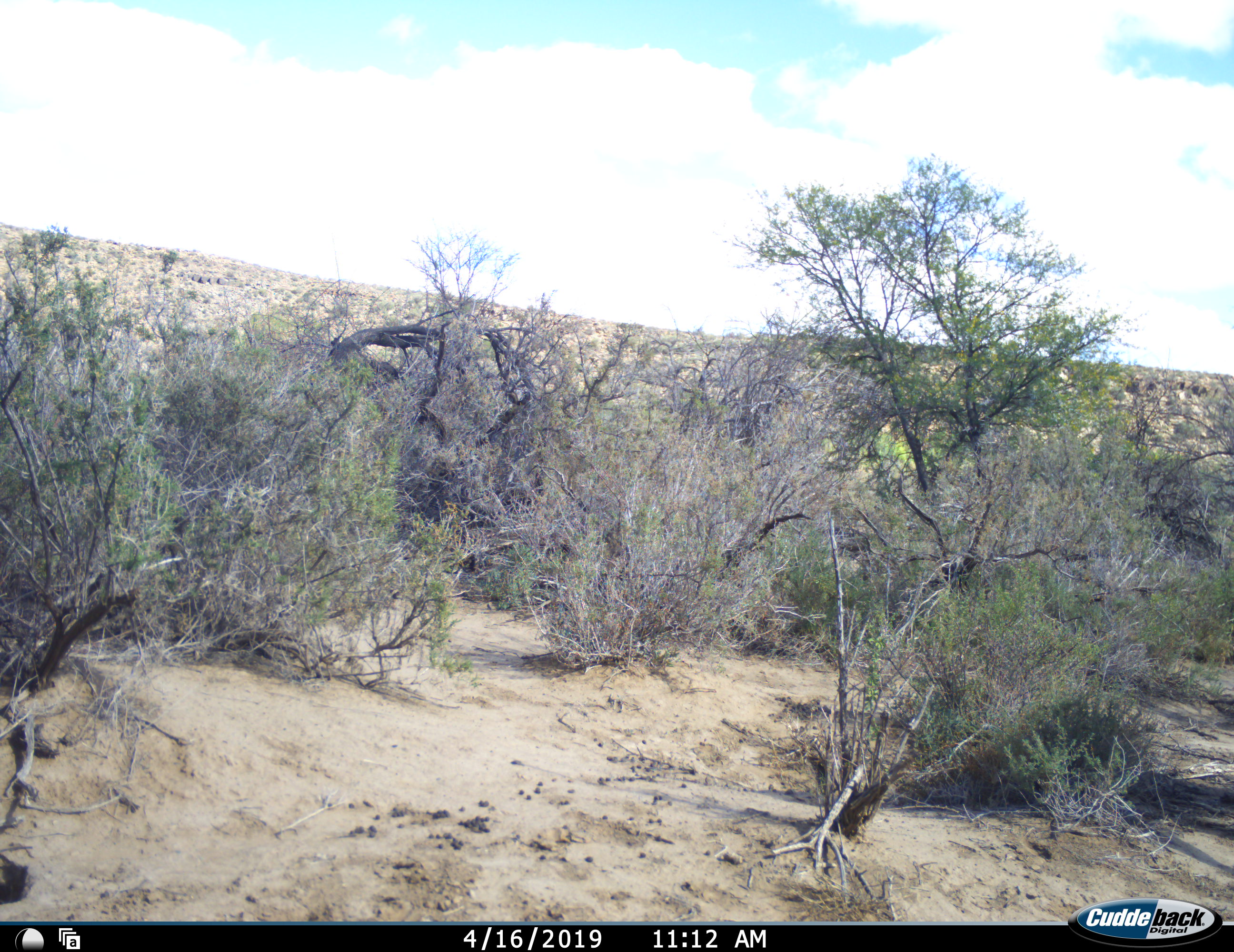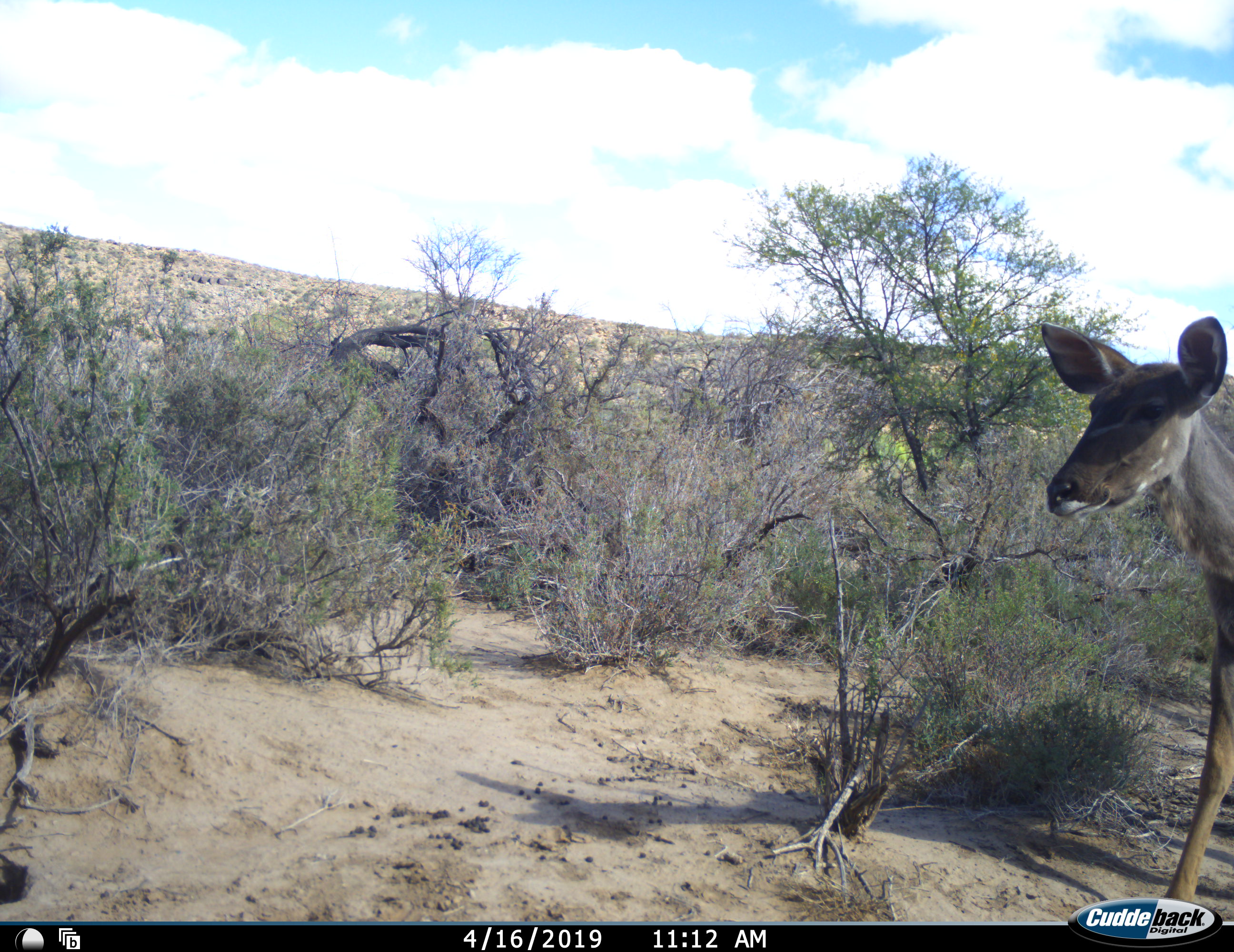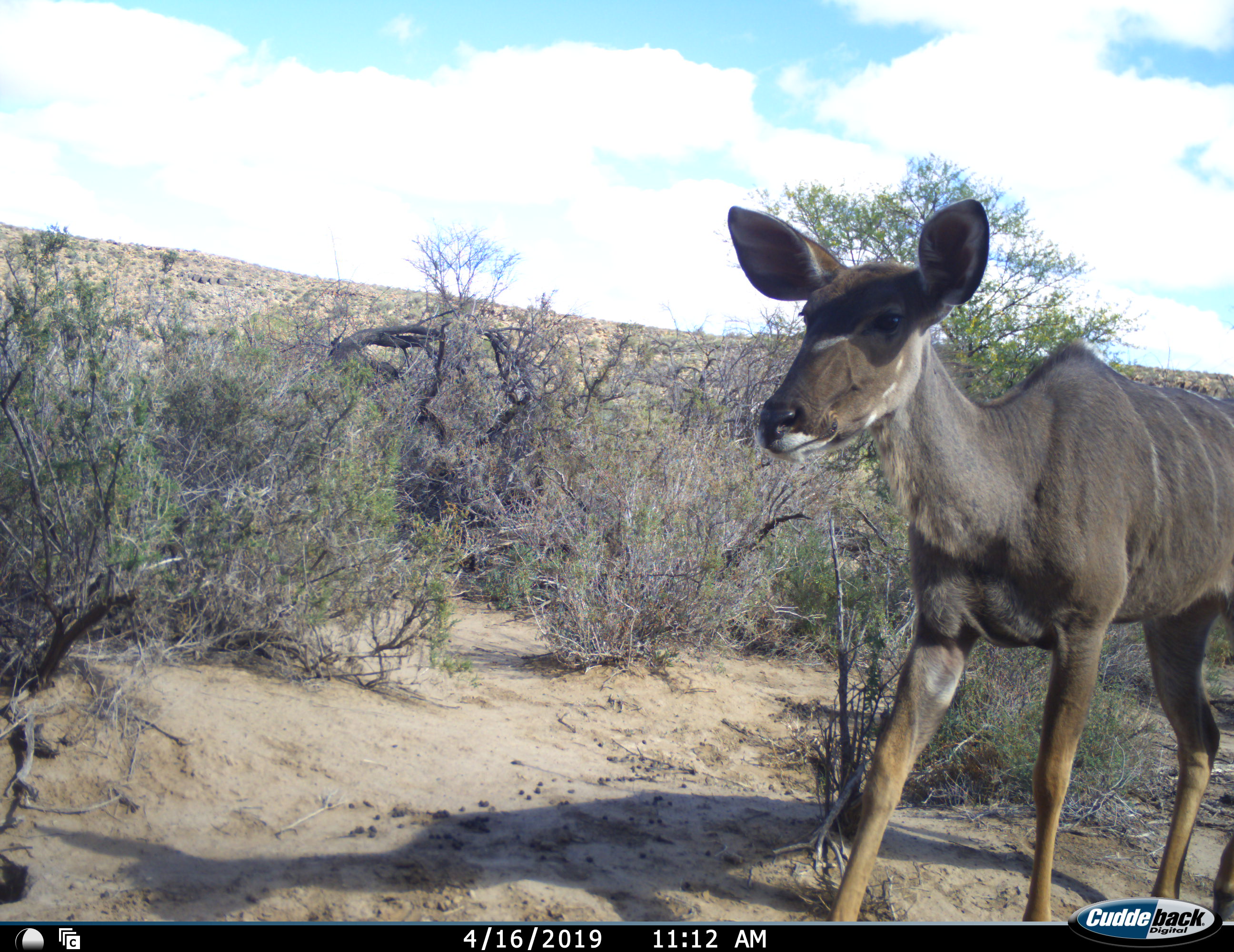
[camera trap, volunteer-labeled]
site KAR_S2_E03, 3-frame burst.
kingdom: Animalia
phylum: Chordata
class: Mammalia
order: Artiodactyla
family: Bovidae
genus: Tragelaphus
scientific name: Tragelaphus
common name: kudu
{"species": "kudu (Tragelaphus)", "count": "1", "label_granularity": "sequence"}